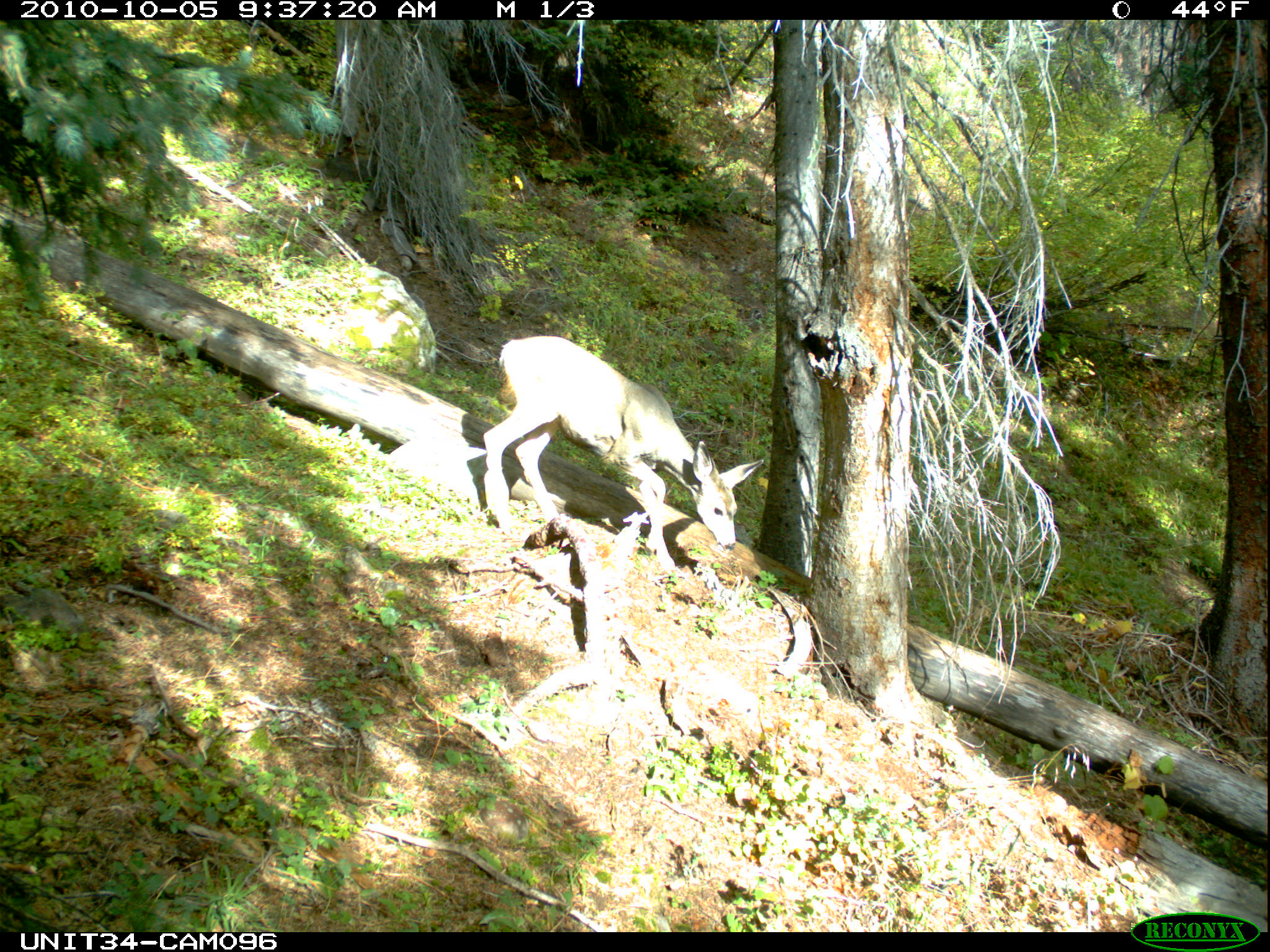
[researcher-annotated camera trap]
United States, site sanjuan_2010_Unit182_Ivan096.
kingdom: Animalia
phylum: Chordata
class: Mammalia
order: Artiodactyla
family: Cervidae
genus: Odocoileus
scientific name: Odocoileus hemionus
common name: mule deer